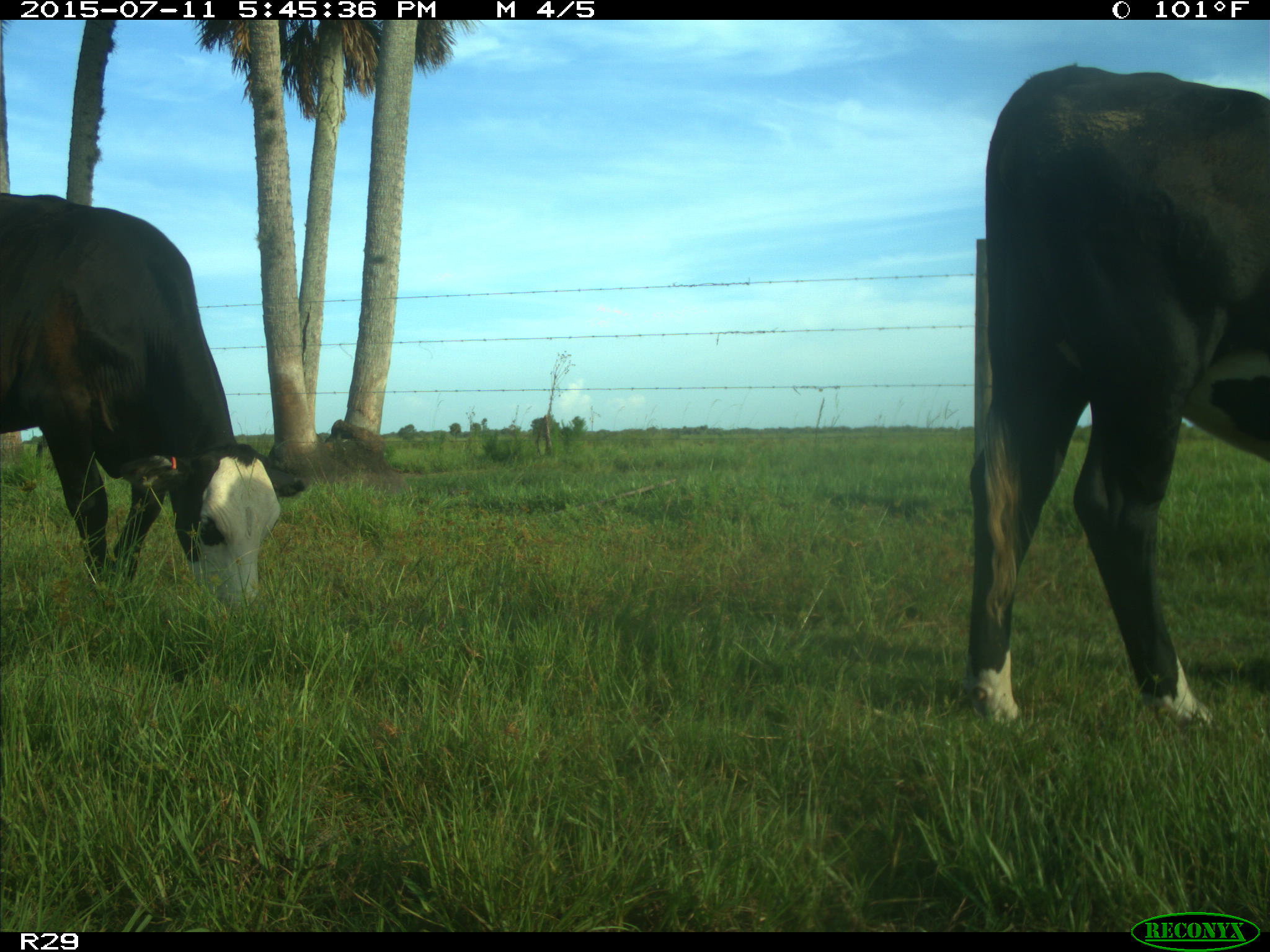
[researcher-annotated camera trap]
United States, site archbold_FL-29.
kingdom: Animalia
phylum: Chordata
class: Mammalia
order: Artiodactyla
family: Bovidae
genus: Bos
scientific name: Bos taurus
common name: domestic cow